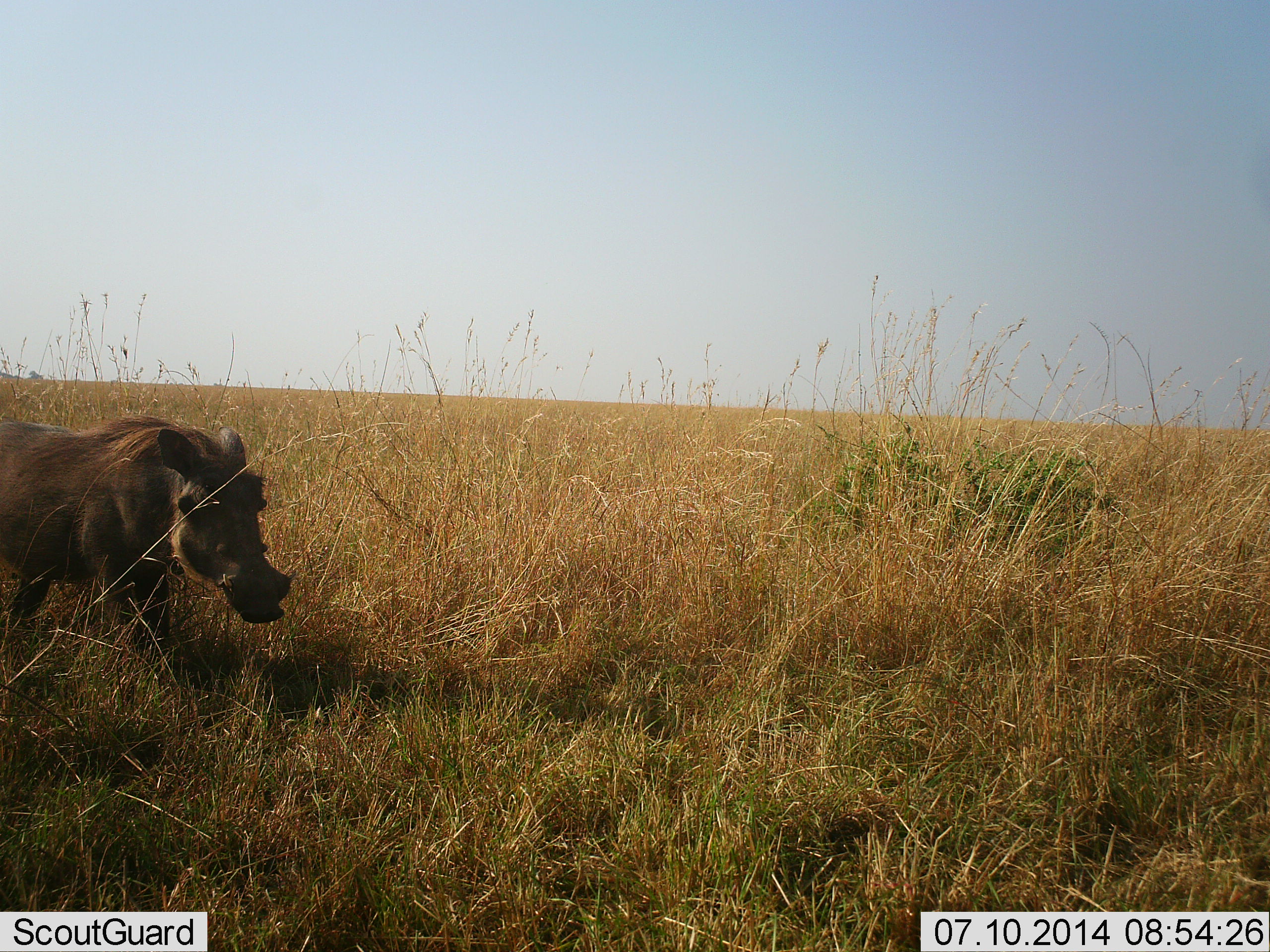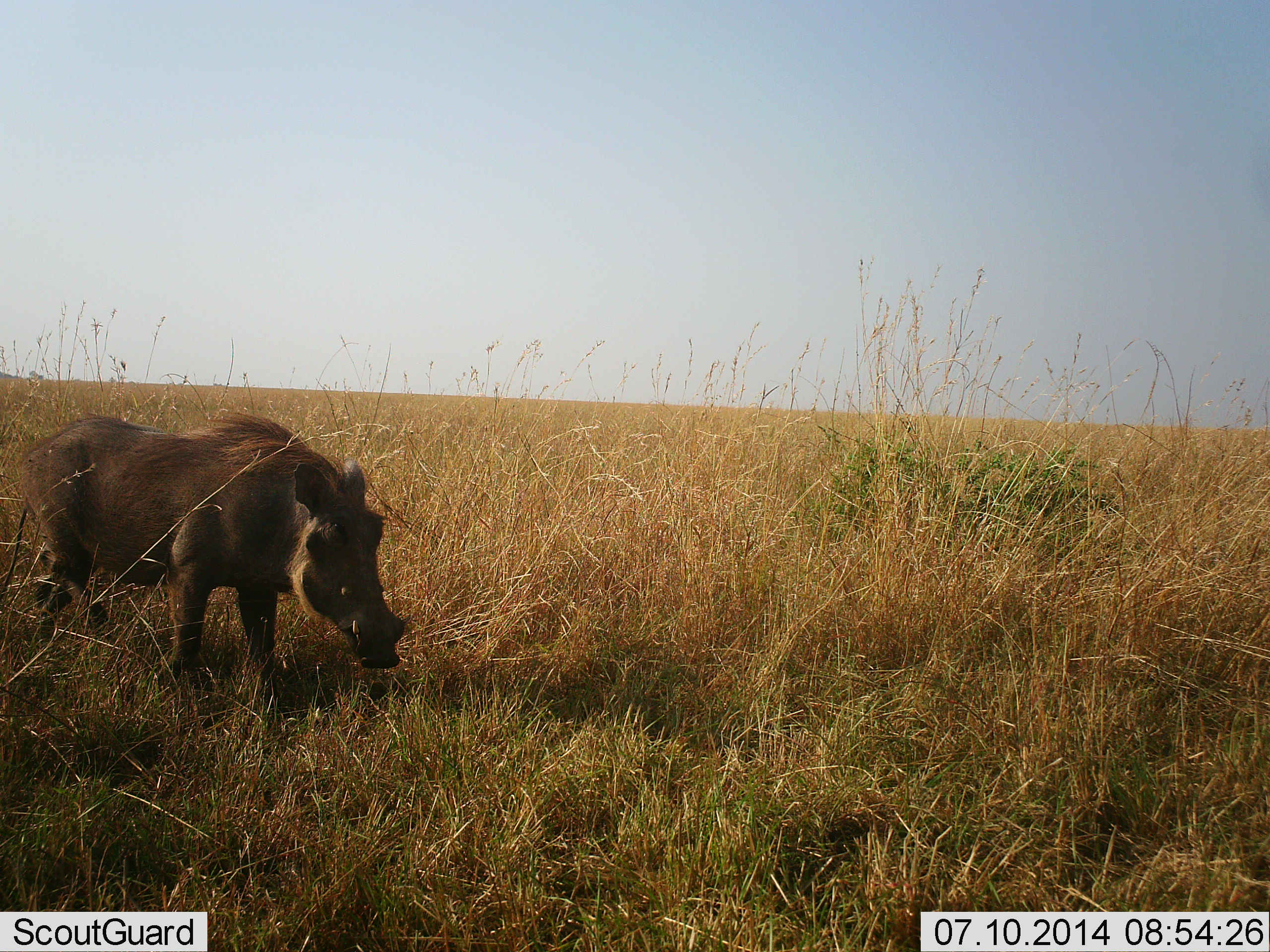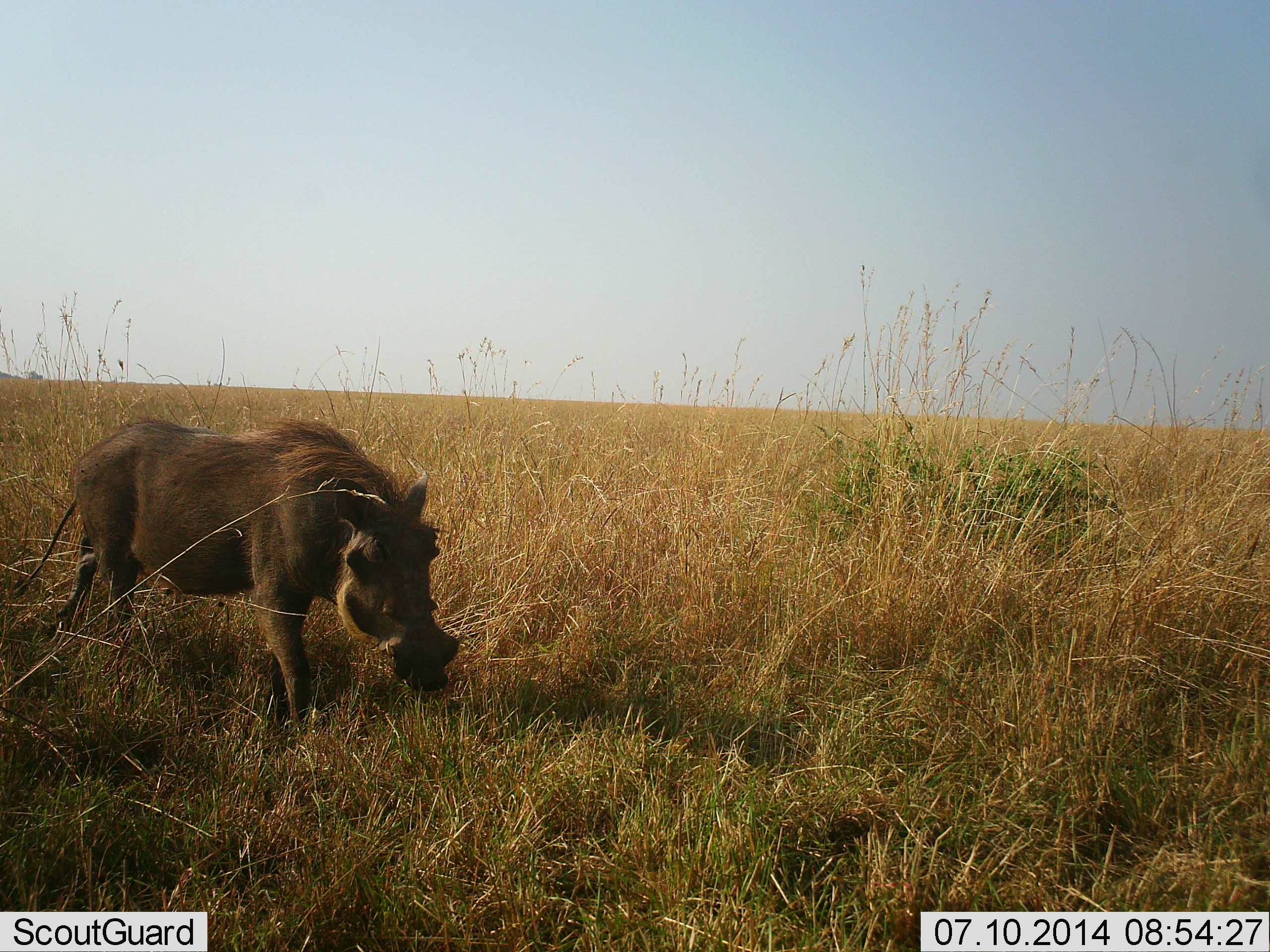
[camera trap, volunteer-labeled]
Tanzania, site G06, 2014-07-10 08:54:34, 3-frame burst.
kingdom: Animalia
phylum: Chordata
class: Mammalia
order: Artiodactyla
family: Suidae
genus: Phacochoerus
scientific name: Phacochoerus africanus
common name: warthog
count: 1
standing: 10%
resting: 0%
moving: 100%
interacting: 0%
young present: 0%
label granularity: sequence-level